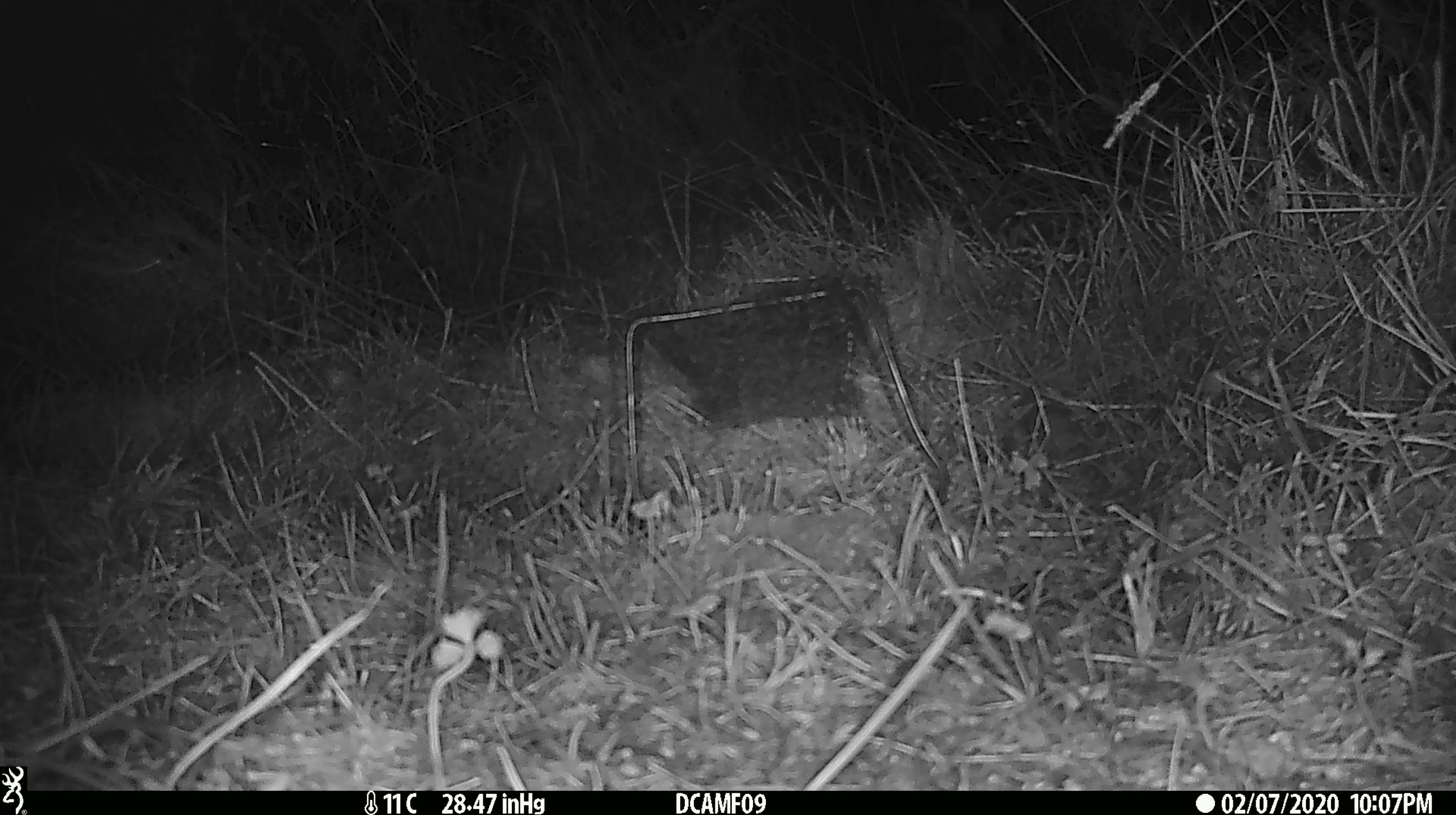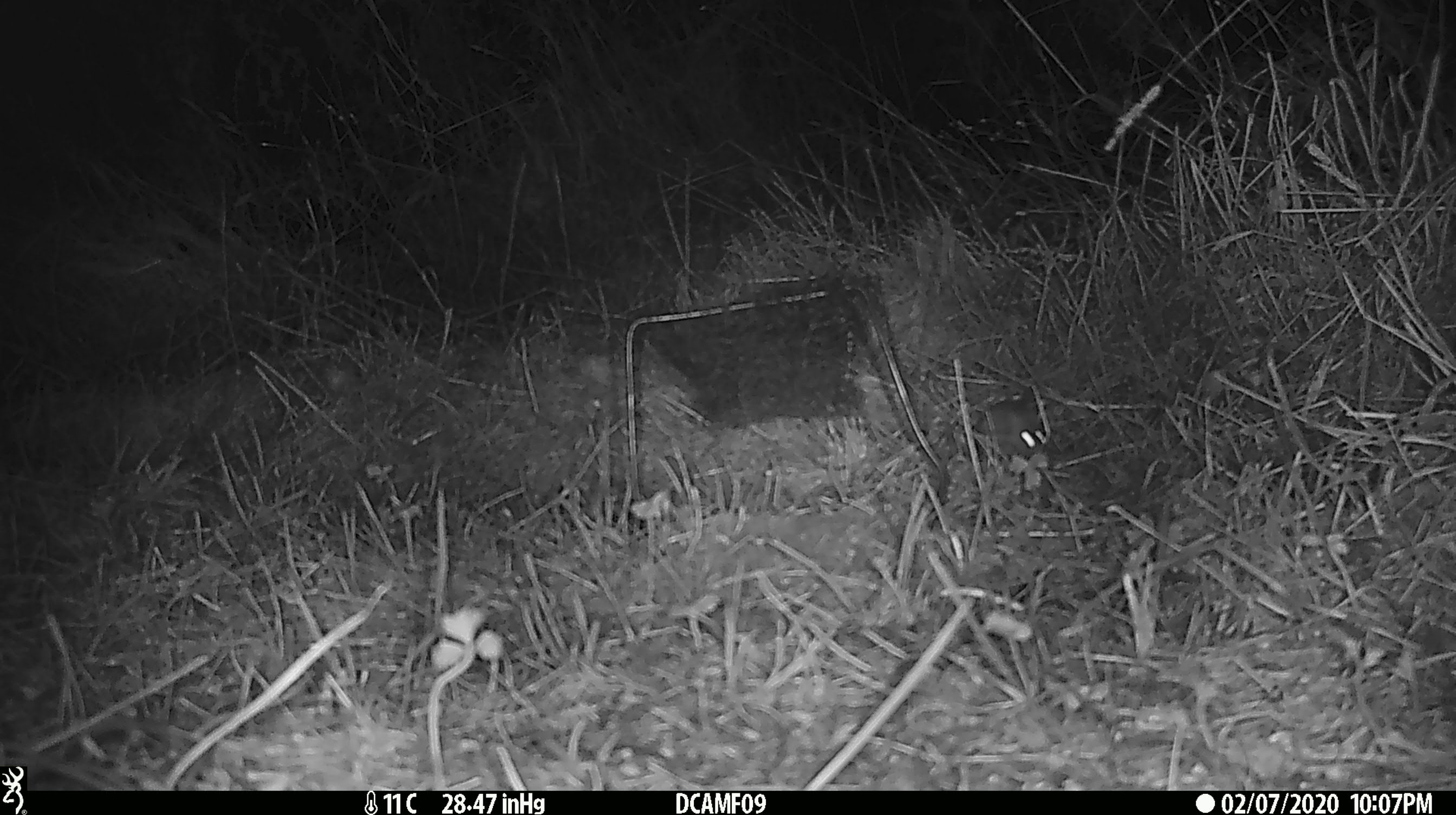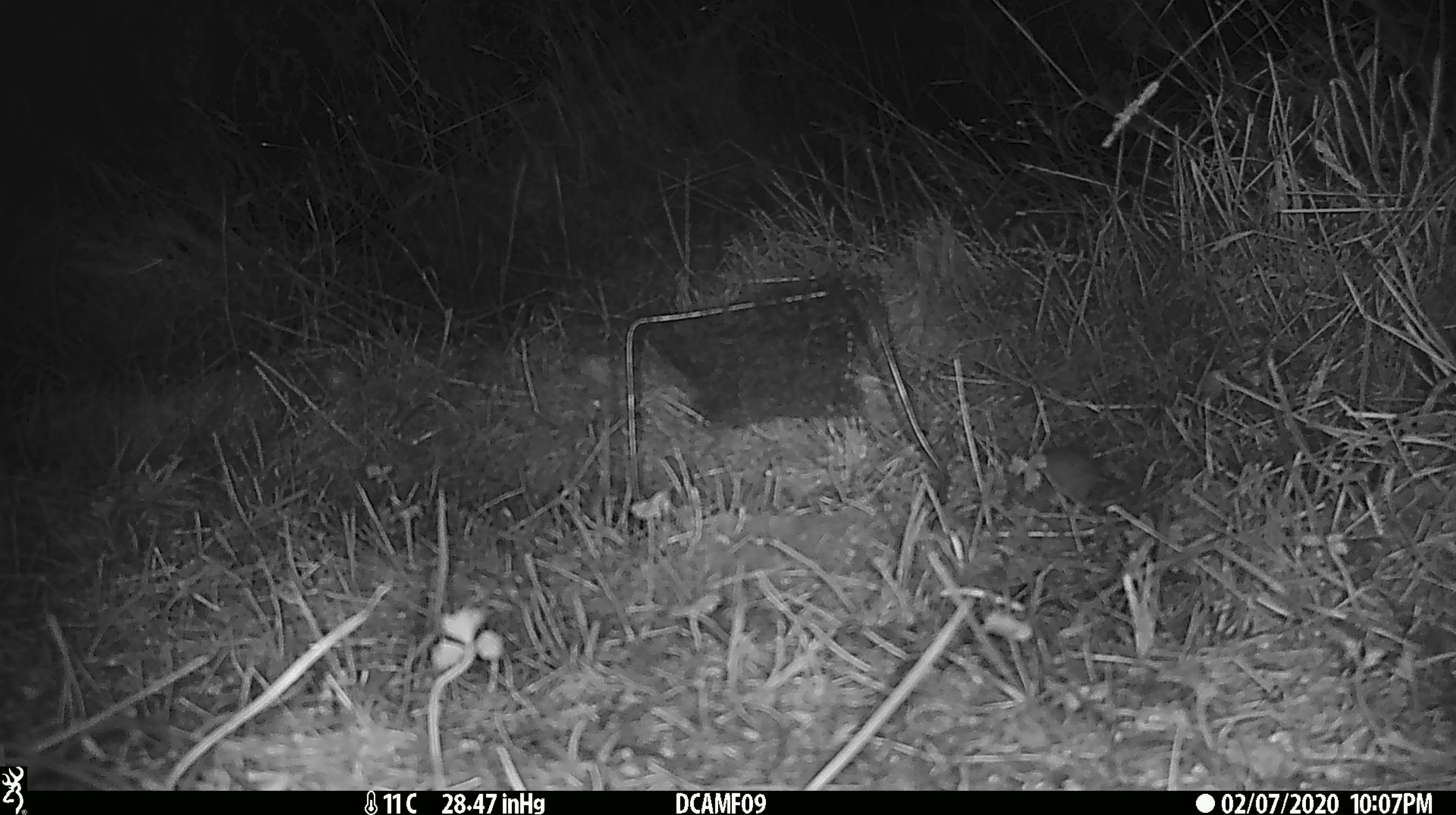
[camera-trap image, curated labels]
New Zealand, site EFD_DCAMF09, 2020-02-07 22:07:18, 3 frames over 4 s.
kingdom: Animalia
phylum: Chordata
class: Mammalia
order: Rodentia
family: Muridae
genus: Mus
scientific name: Mus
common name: mouse